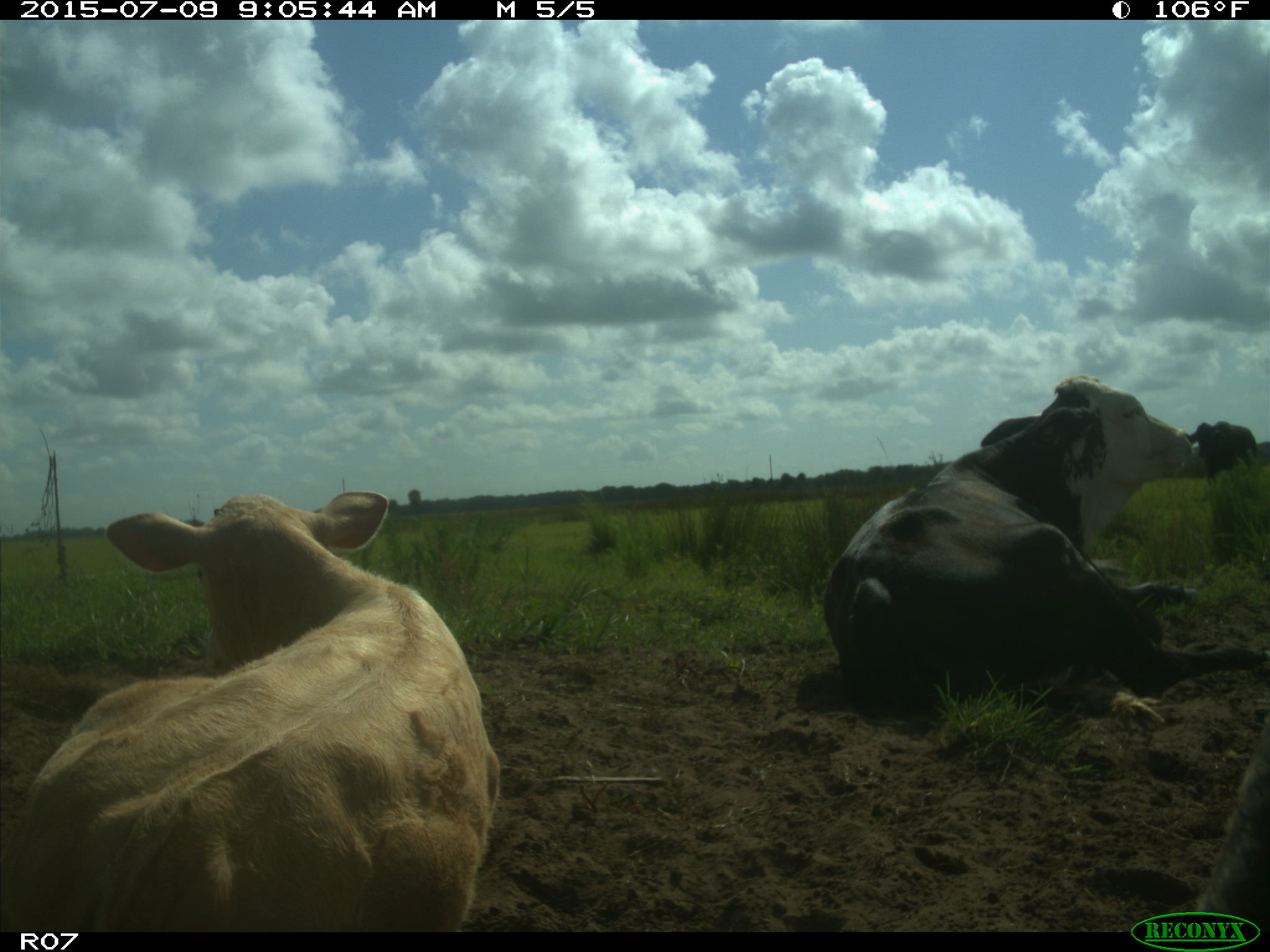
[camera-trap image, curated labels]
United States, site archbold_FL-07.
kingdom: Animalia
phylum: Chordata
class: Mammalia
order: Artiodactyla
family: Bovidae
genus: Bos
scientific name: Bos taurus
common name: domestic cow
Bos taurus (domestic cow).